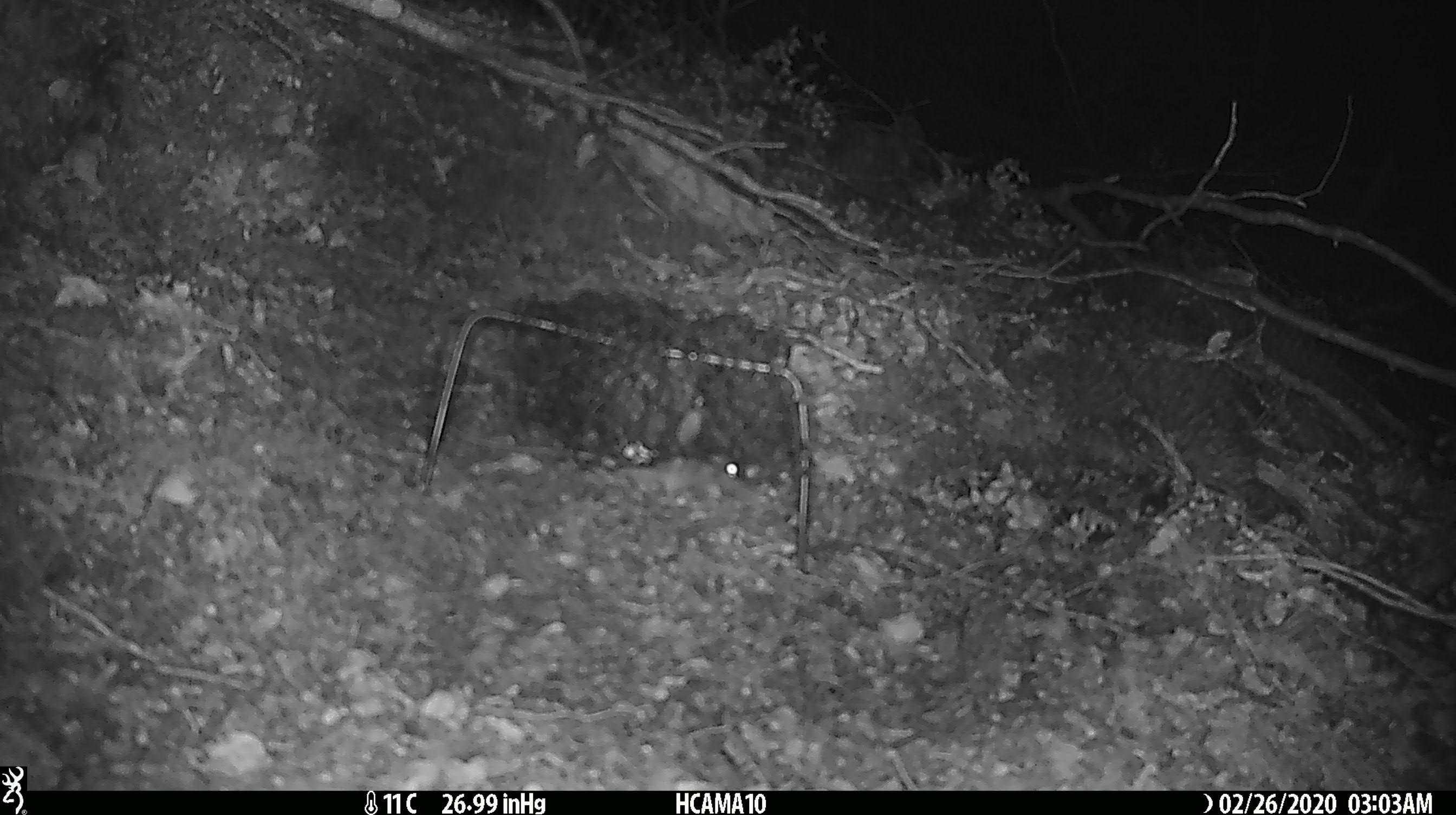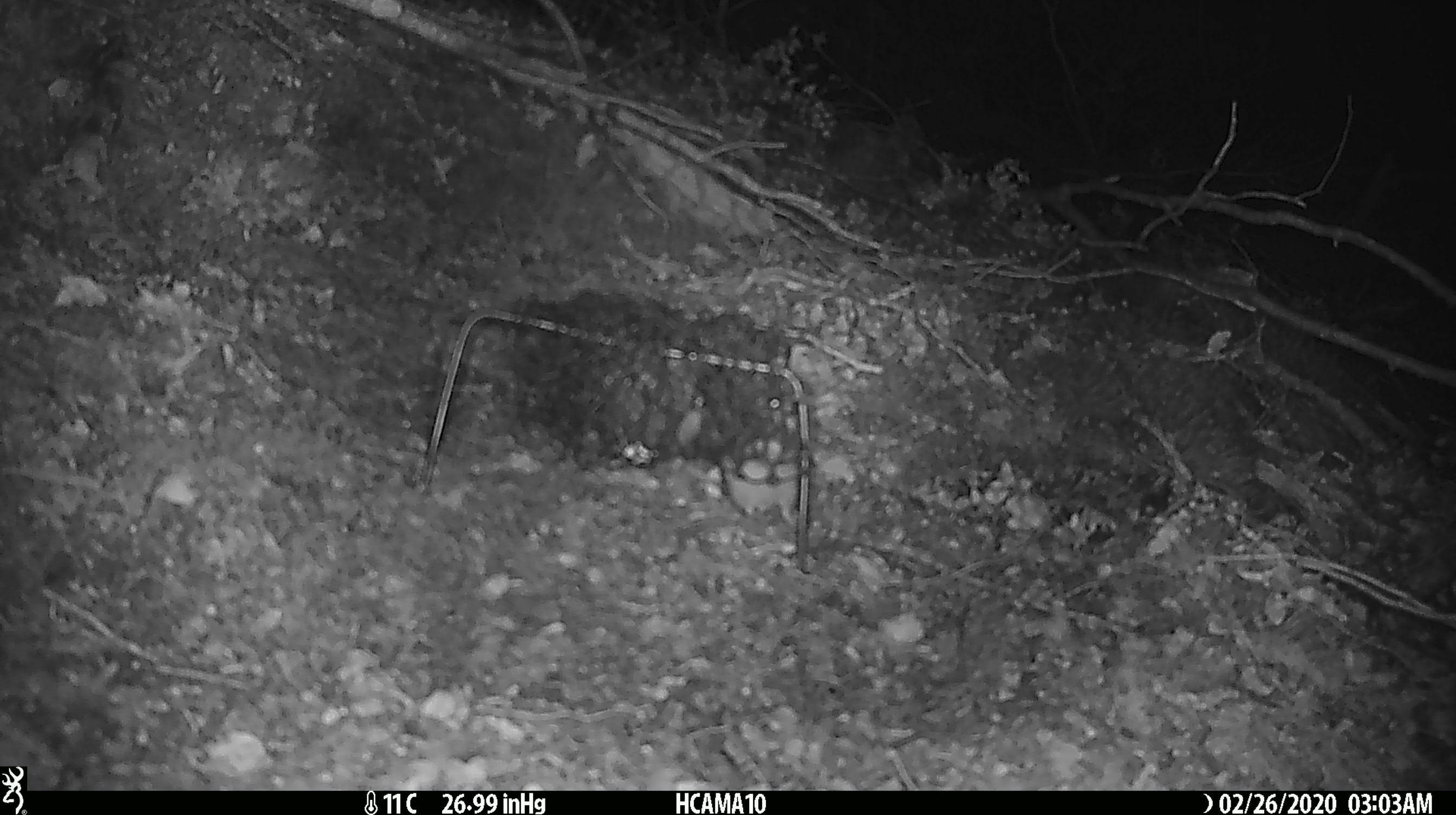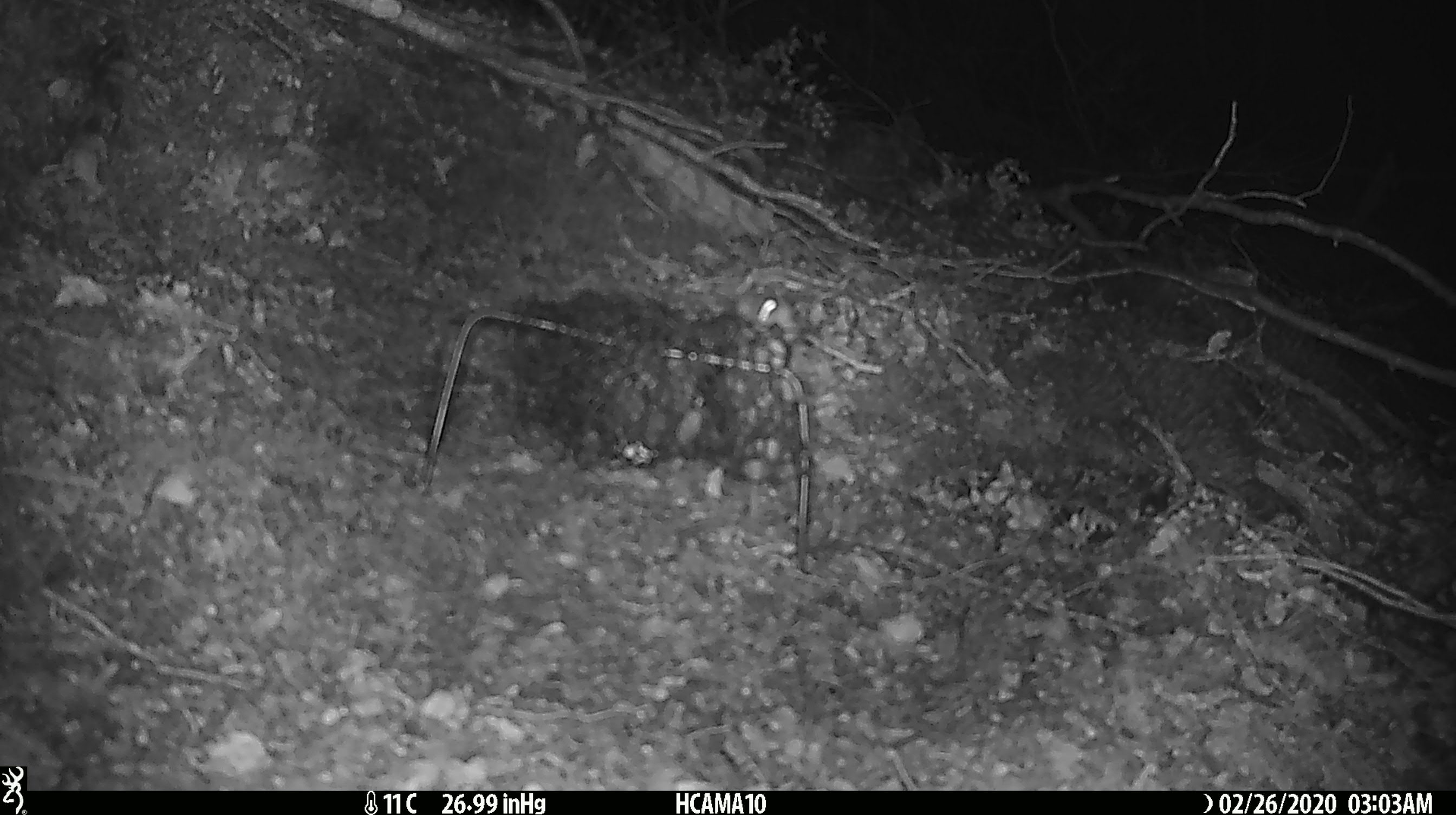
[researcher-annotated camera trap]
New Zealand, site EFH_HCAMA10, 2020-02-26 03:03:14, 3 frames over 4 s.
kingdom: Animalia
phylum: Chordata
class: Mammalia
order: Rodentia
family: Muridae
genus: Mus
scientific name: Mus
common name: mouse